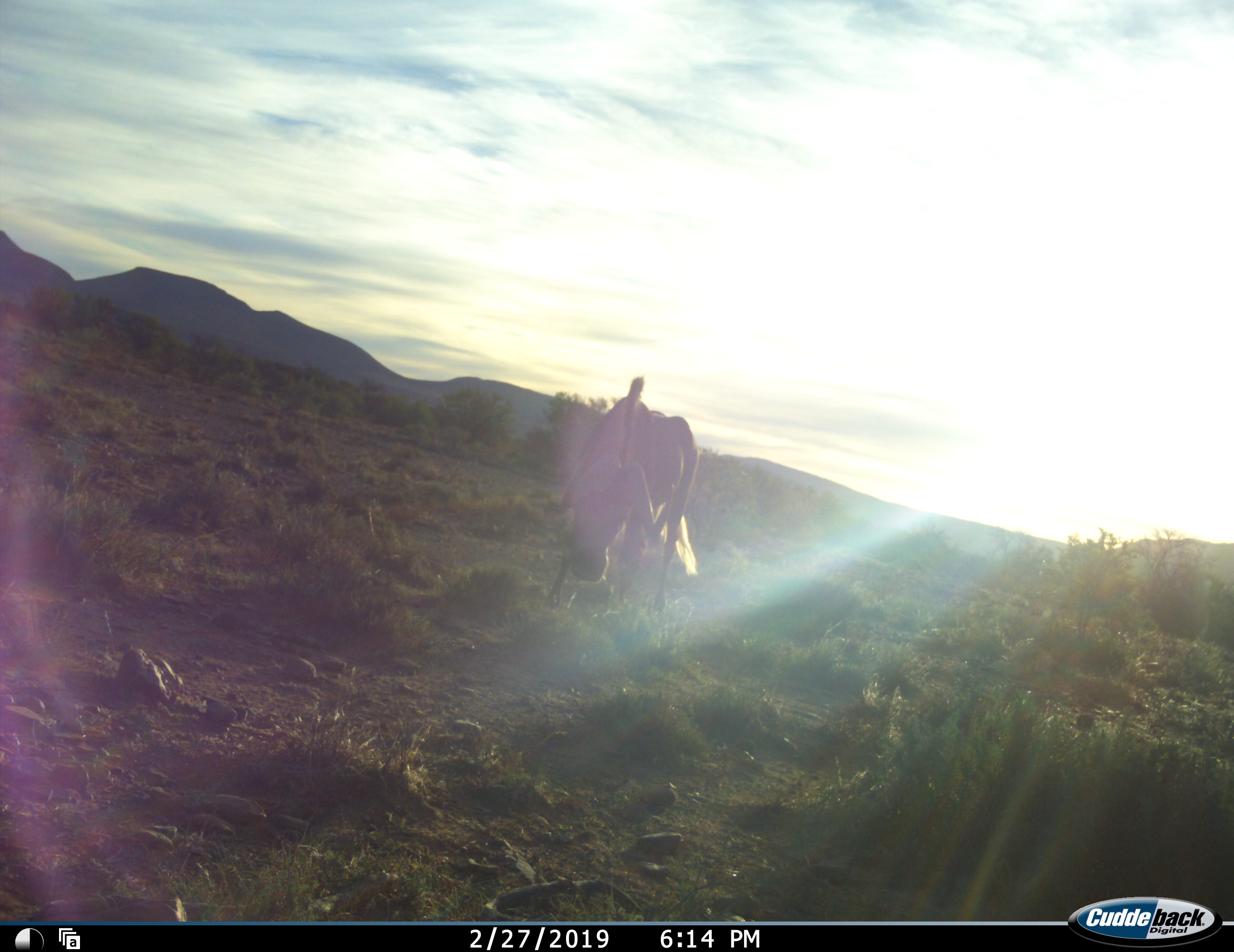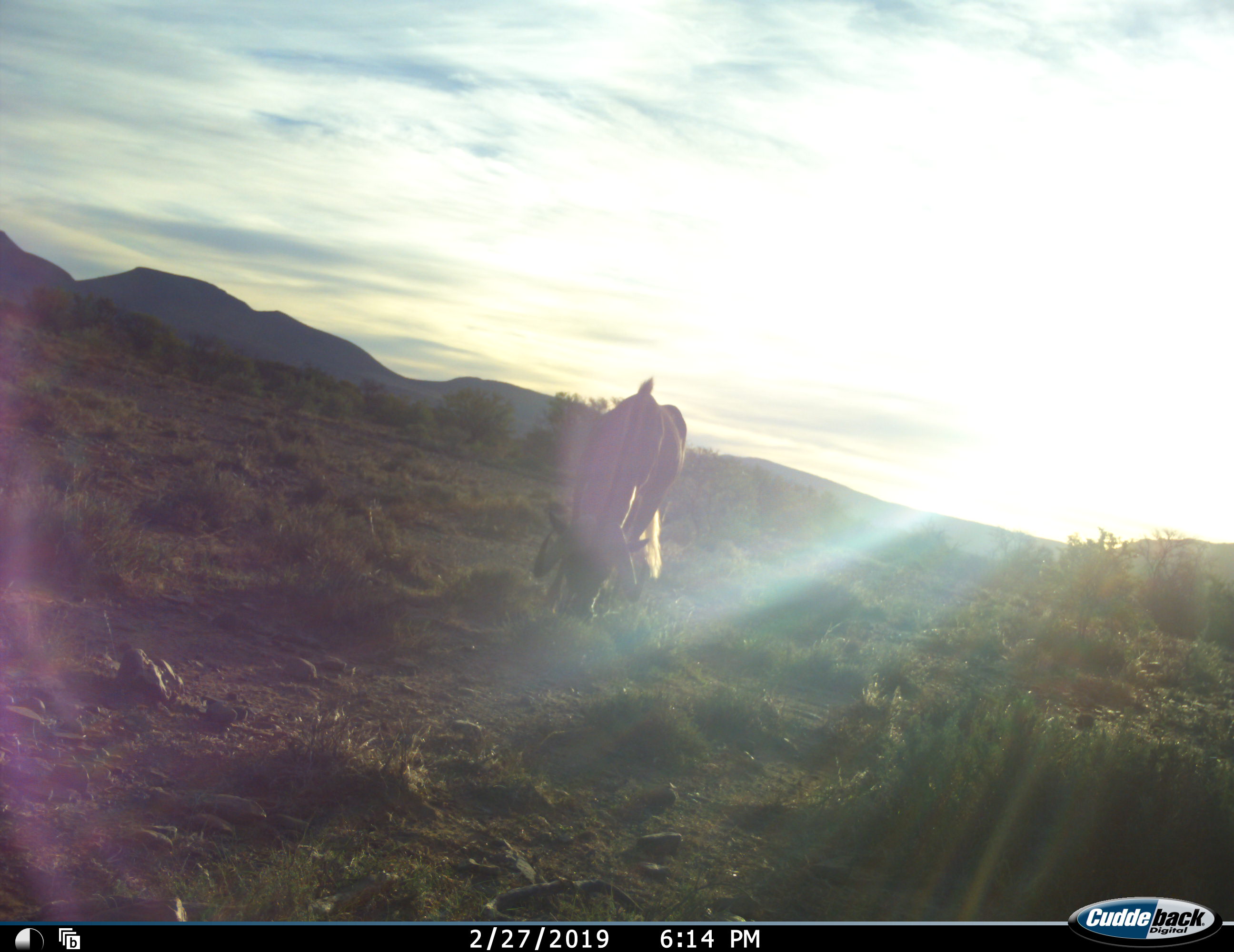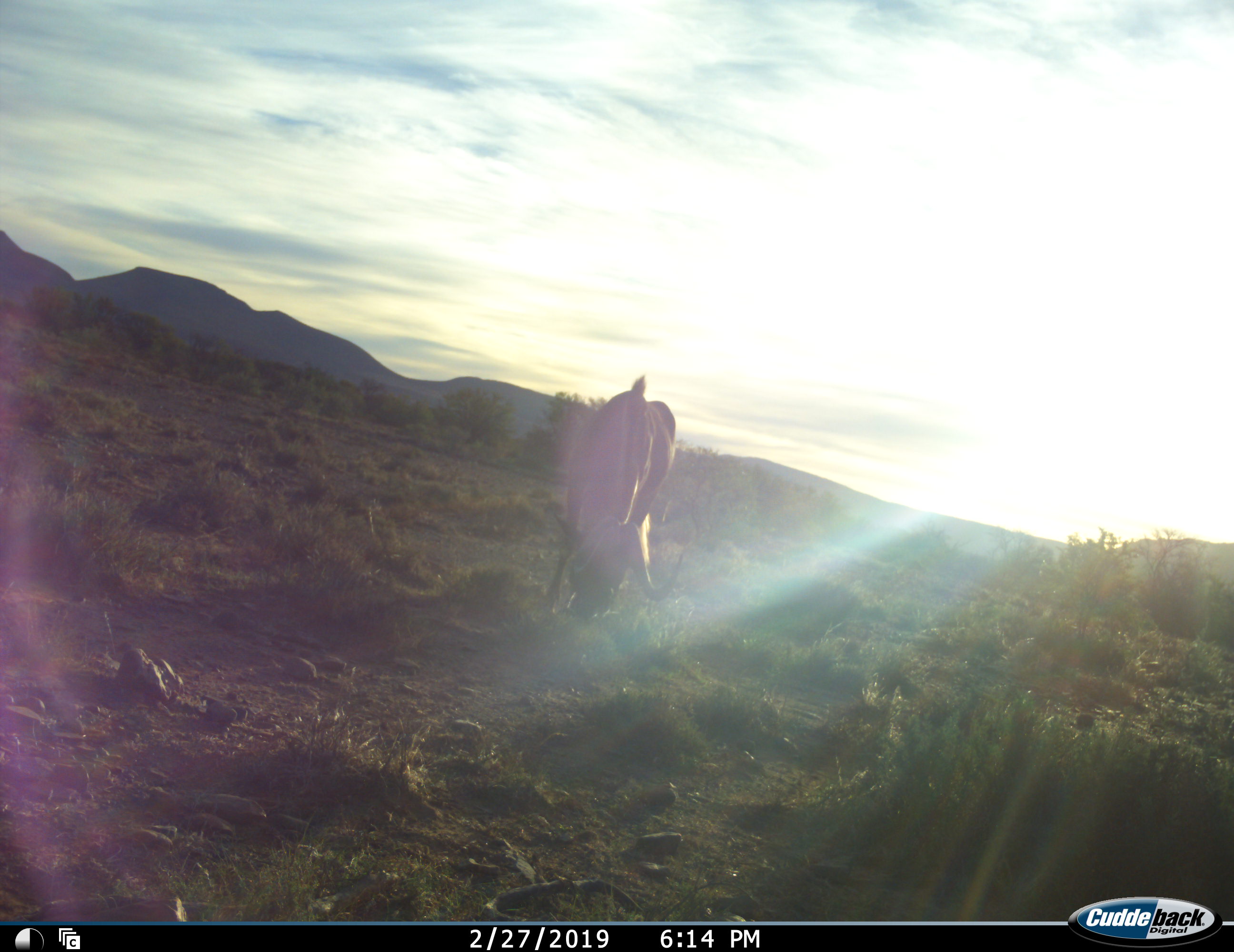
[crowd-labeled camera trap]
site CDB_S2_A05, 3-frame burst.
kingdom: Animalia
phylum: Chordata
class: Mammalia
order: Artiodactyla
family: Bovidae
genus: Connochaetes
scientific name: Connochaetes gnou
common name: black wildebeest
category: wildebeestblack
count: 1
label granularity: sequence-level